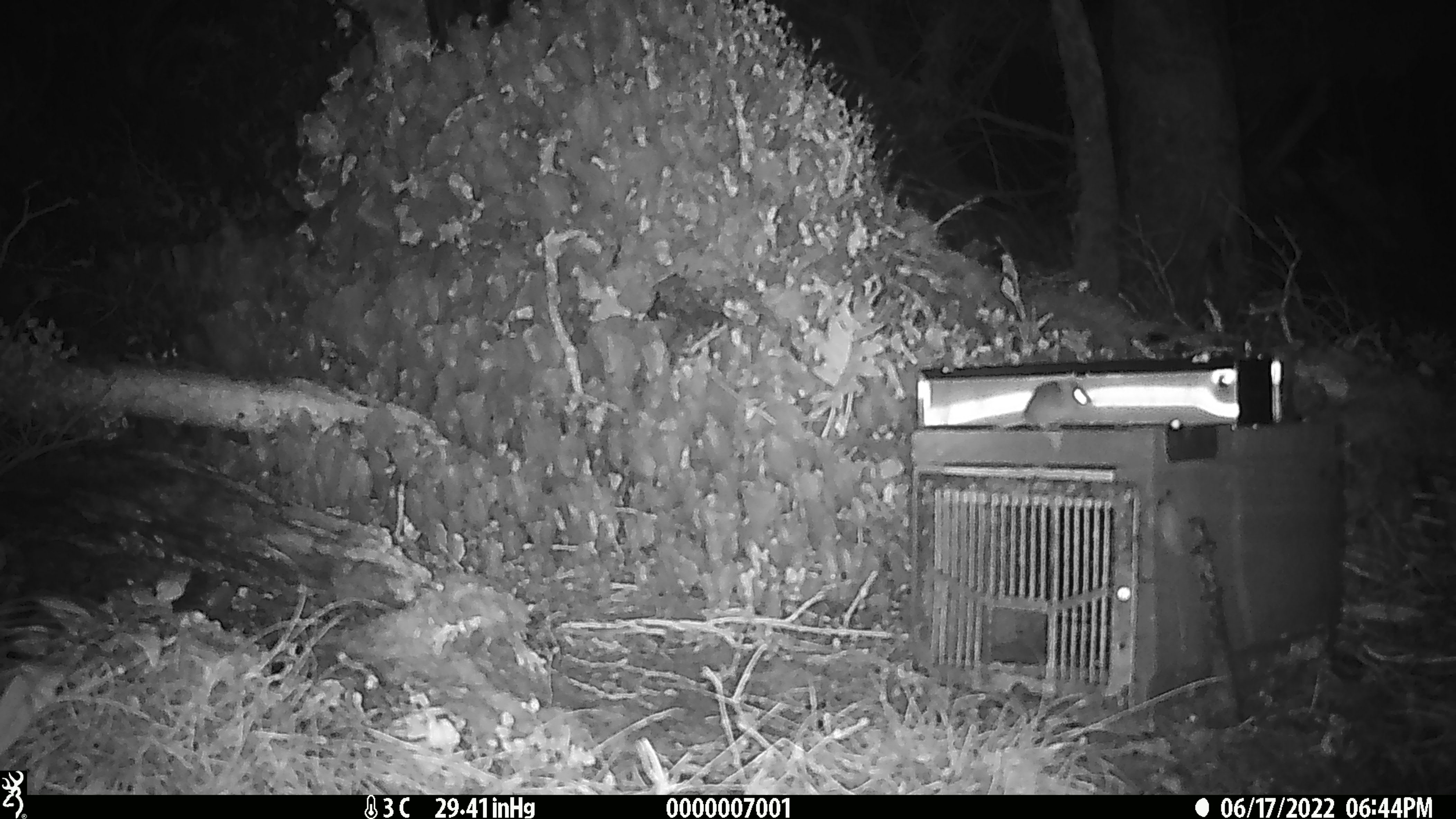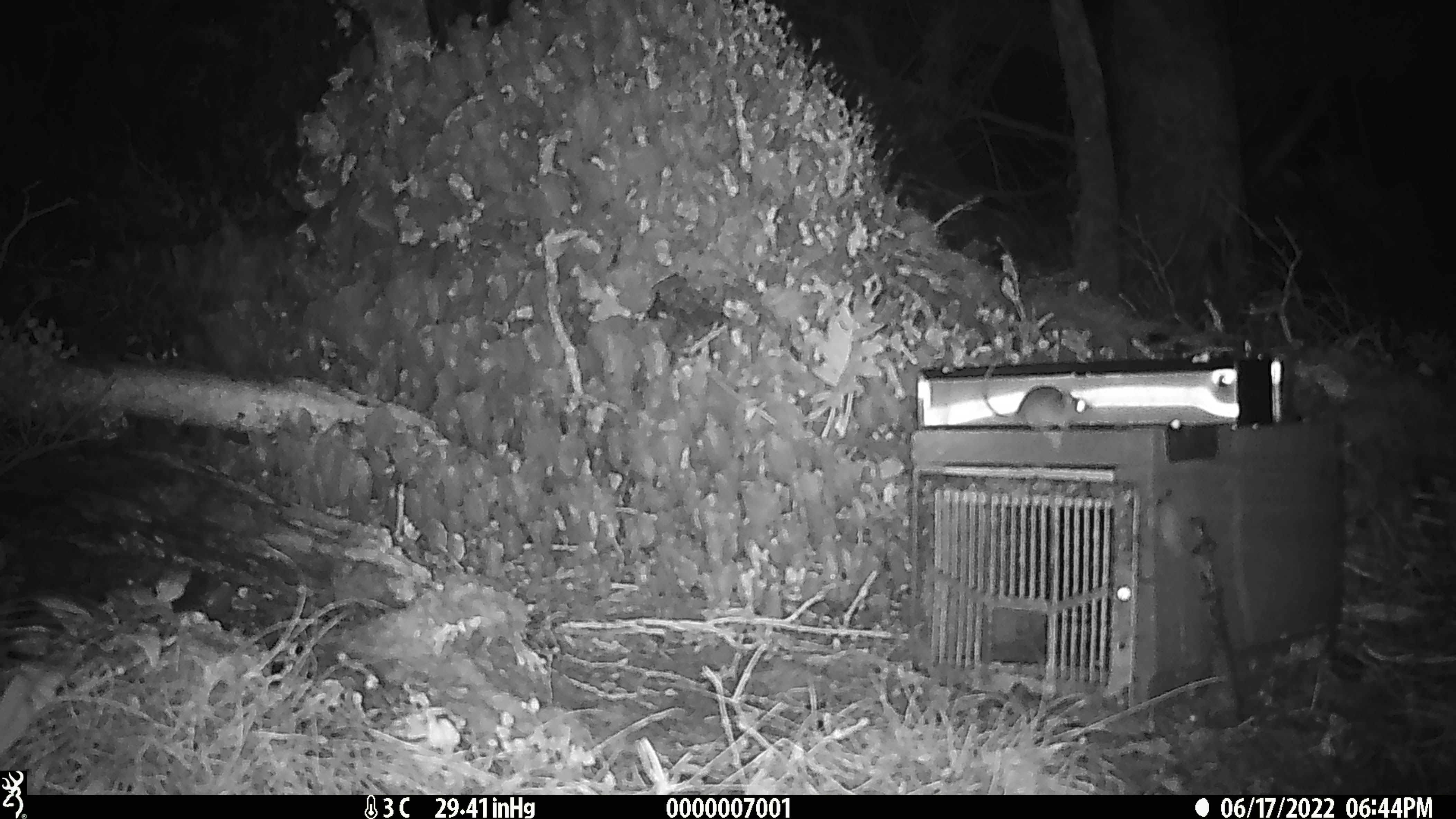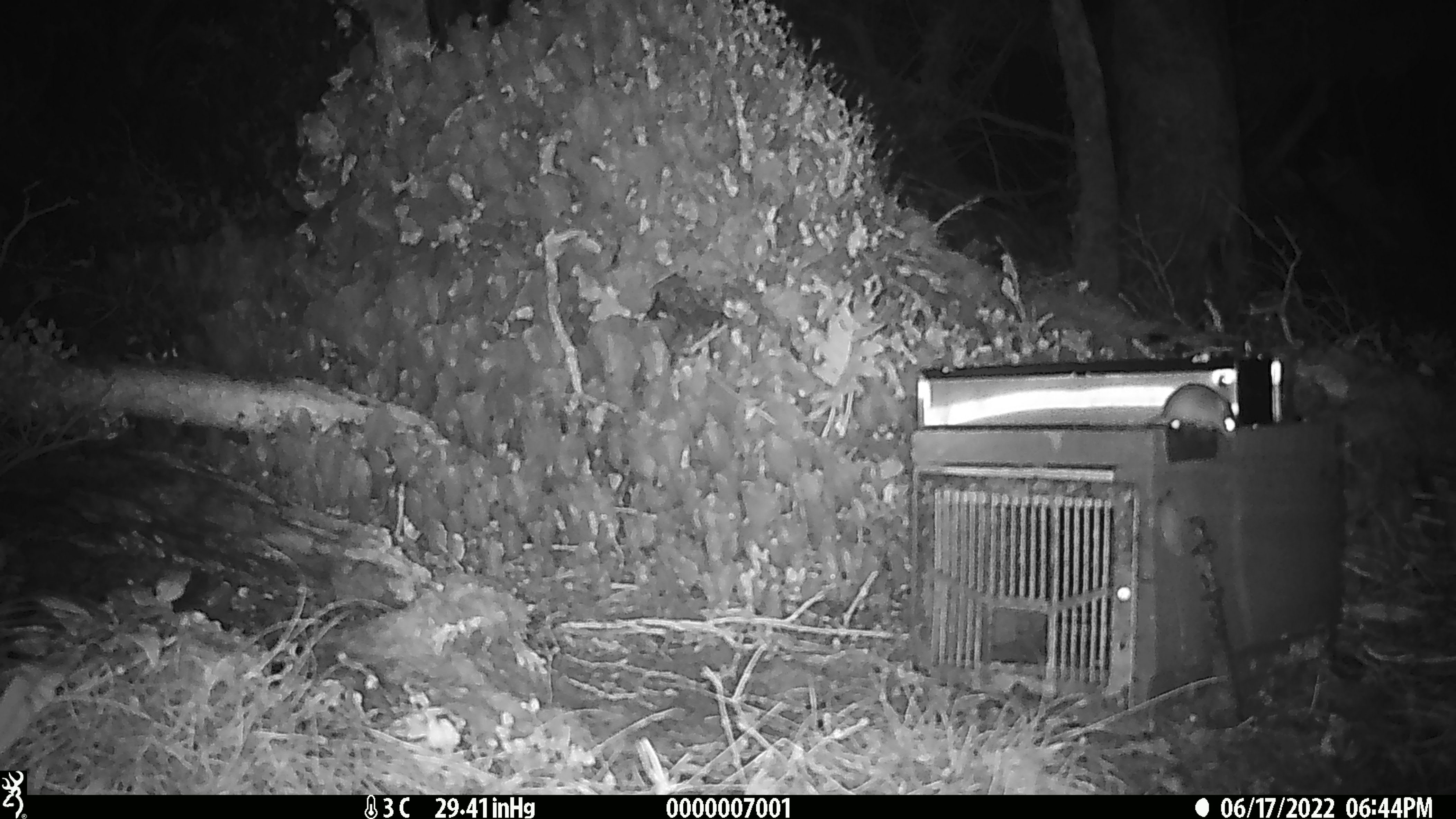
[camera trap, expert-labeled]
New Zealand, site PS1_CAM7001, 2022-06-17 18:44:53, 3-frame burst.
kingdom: Animalia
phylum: Chordata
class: Mammalia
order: Rodentia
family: Muridae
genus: Mus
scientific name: Mus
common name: mouse